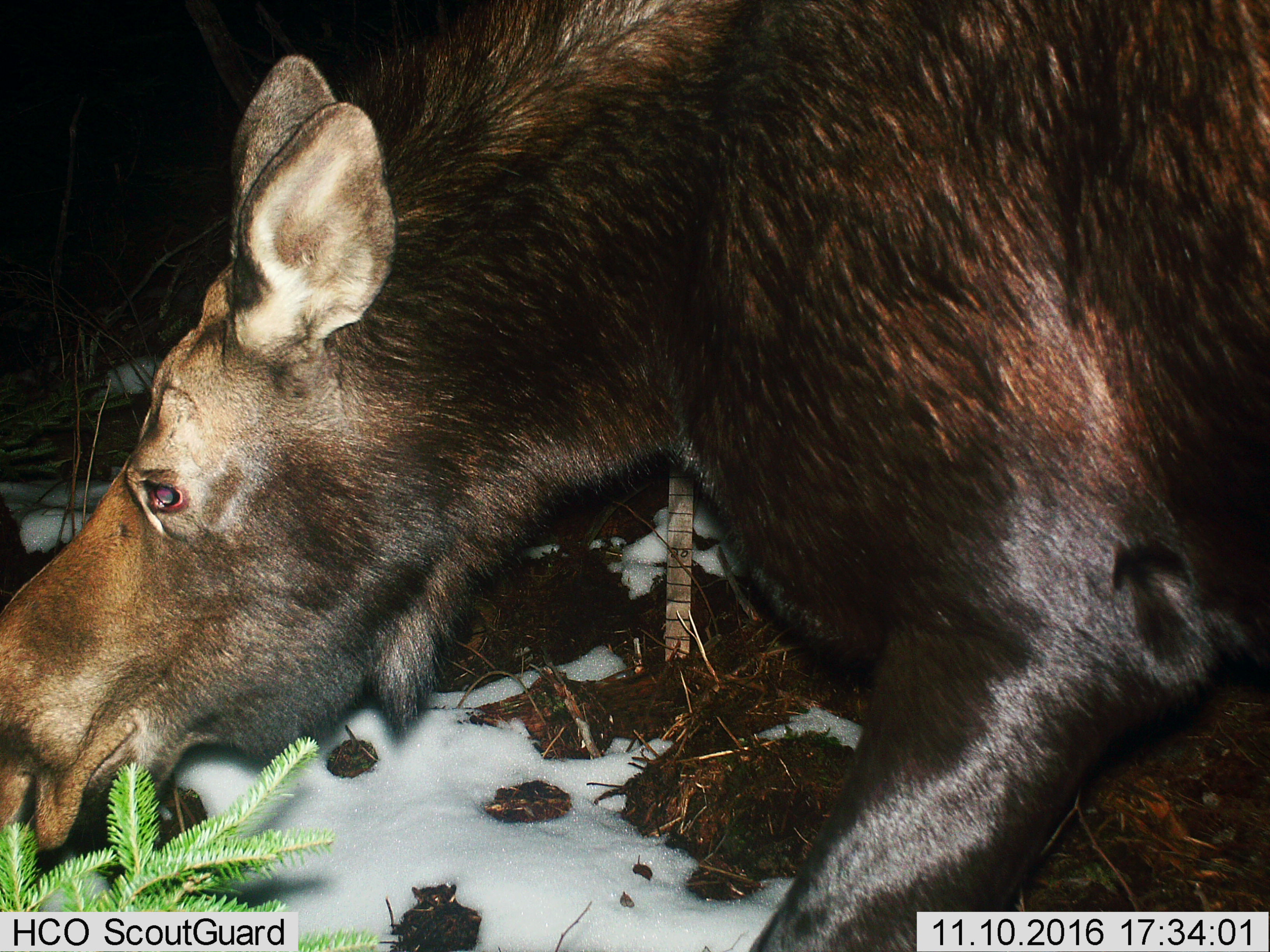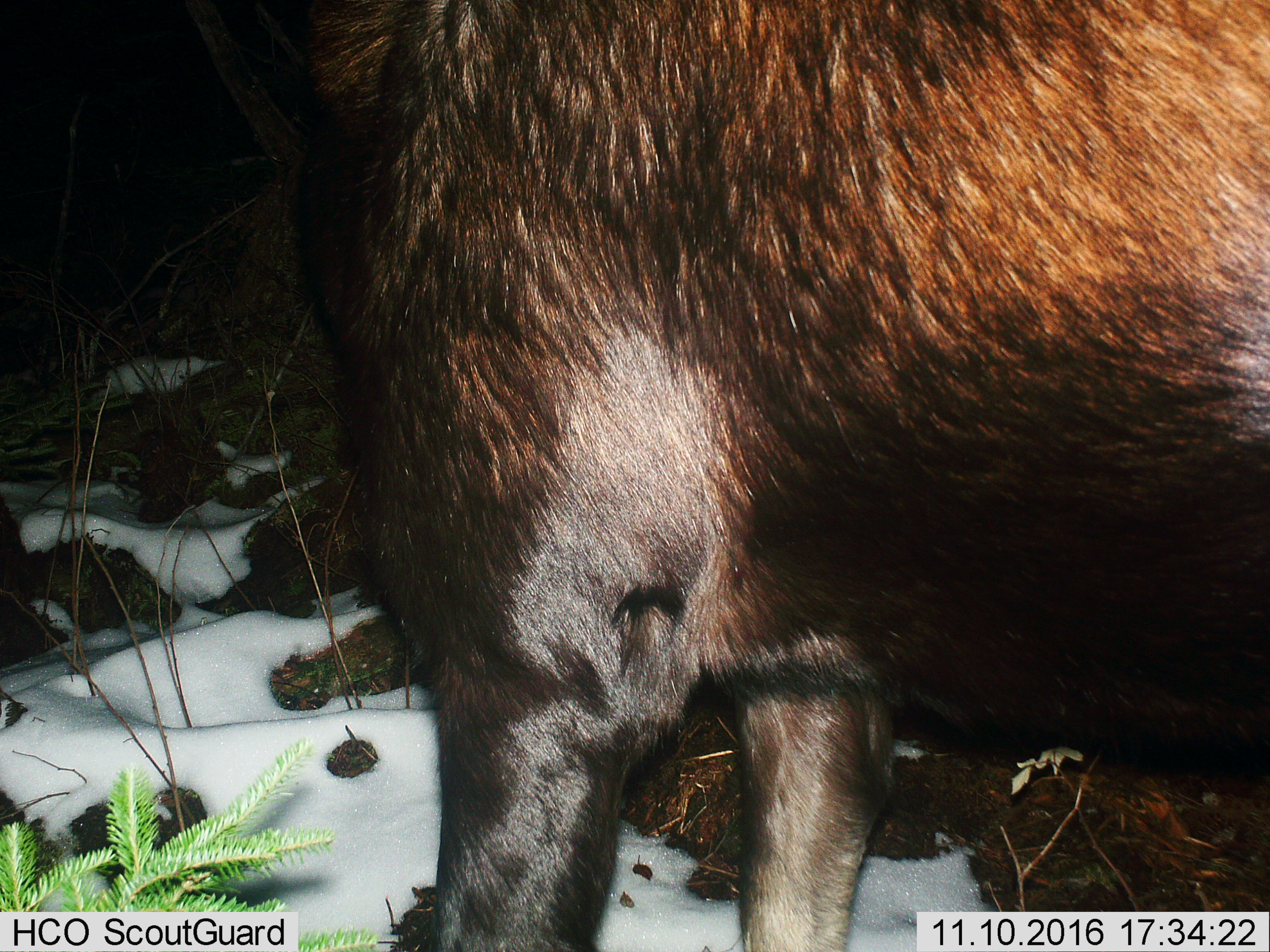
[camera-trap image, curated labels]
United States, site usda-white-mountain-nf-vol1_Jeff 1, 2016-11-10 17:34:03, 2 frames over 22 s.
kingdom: Animalia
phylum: Chordata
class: Mammalia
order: Artiodactyla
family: Cervidae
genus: Alces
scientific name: Alces alces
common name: moose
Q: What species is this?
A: Moose (Alces alces).